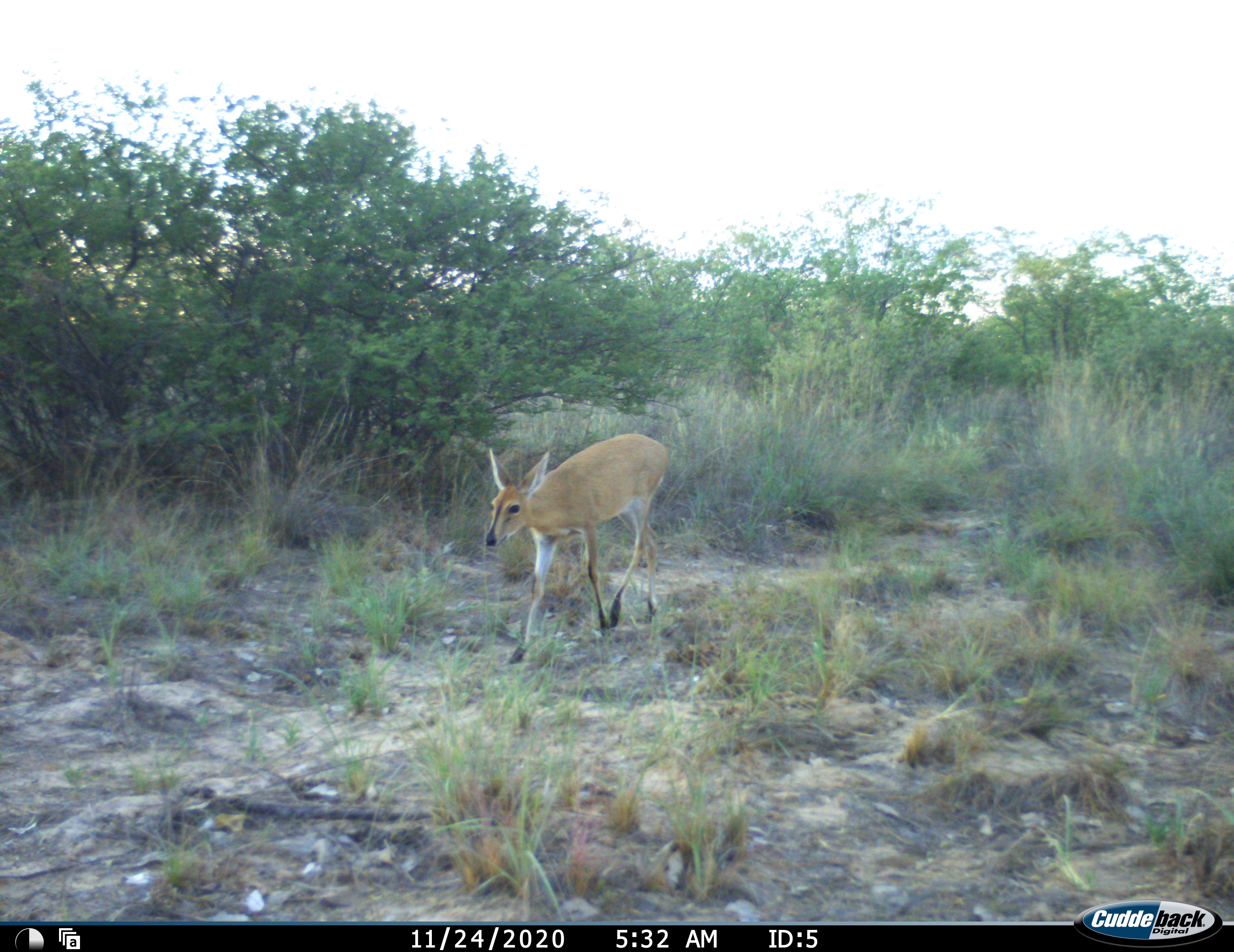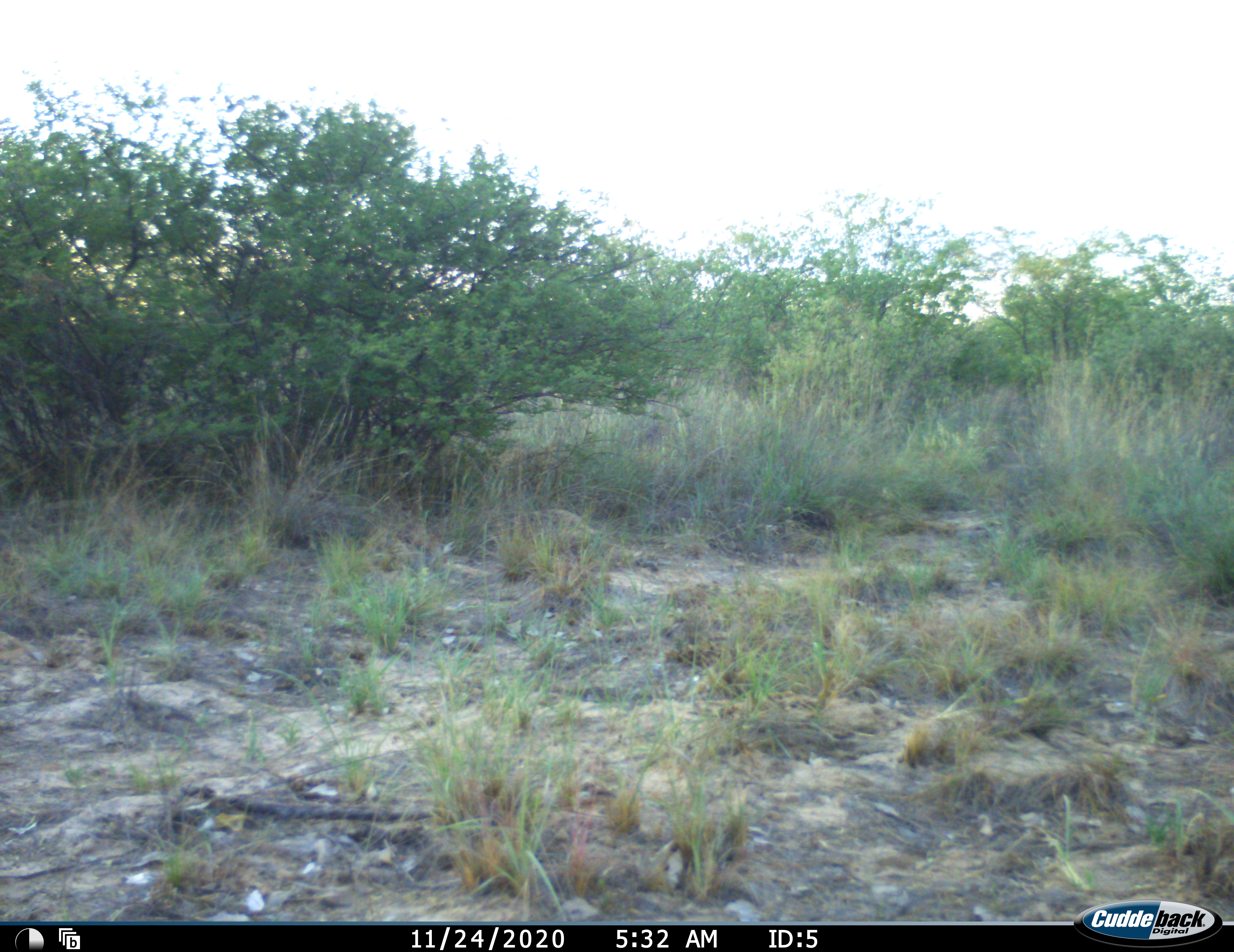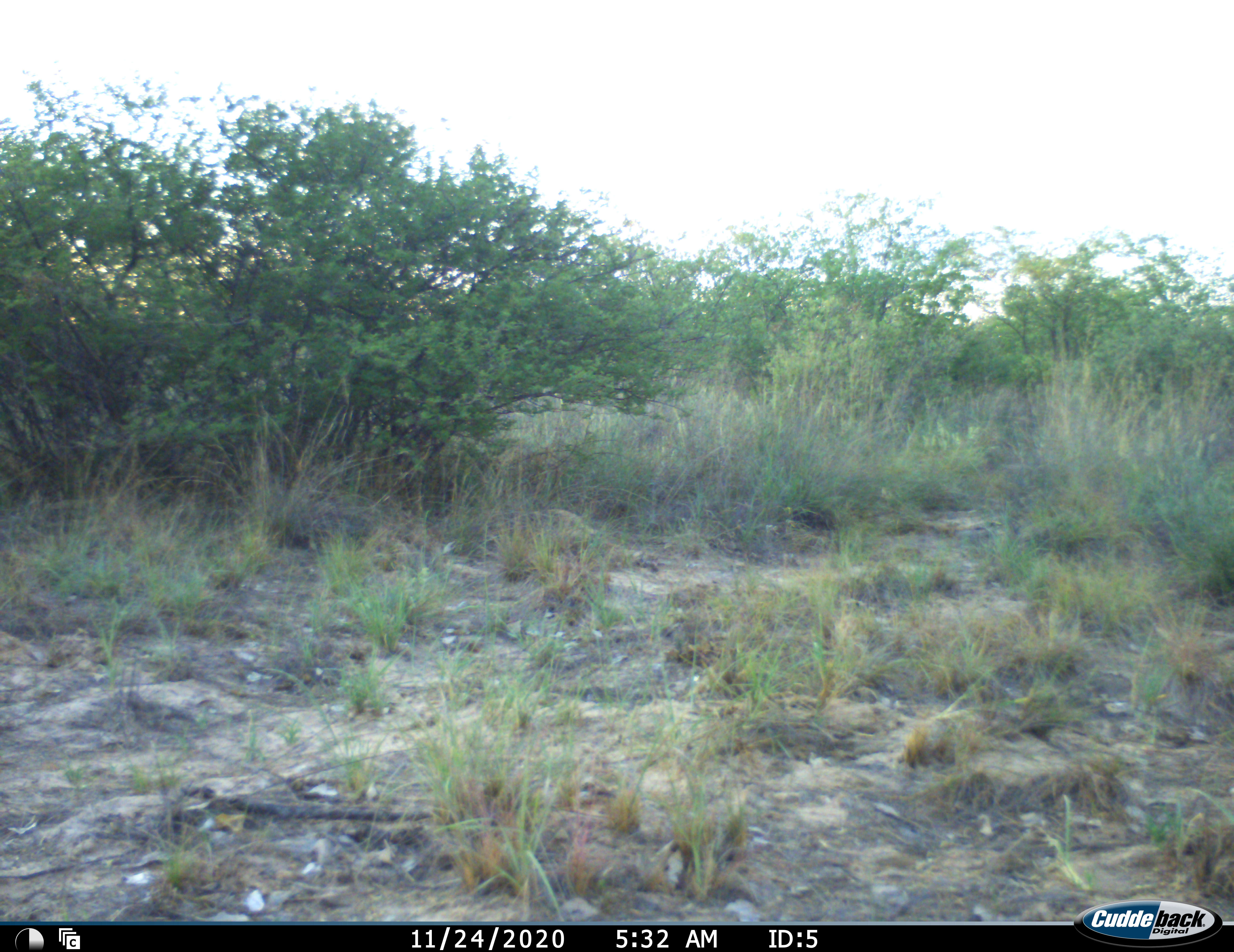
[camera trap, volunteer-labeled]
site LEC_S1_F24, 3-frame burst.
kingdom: Animalia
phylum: Chordata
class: Mammalia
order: Artiodactyla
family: Bovidae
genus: Sylvicapra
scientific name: Sylvicapra grimmia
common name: common duiker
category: duikercommongrey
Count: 1.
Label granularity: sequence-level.